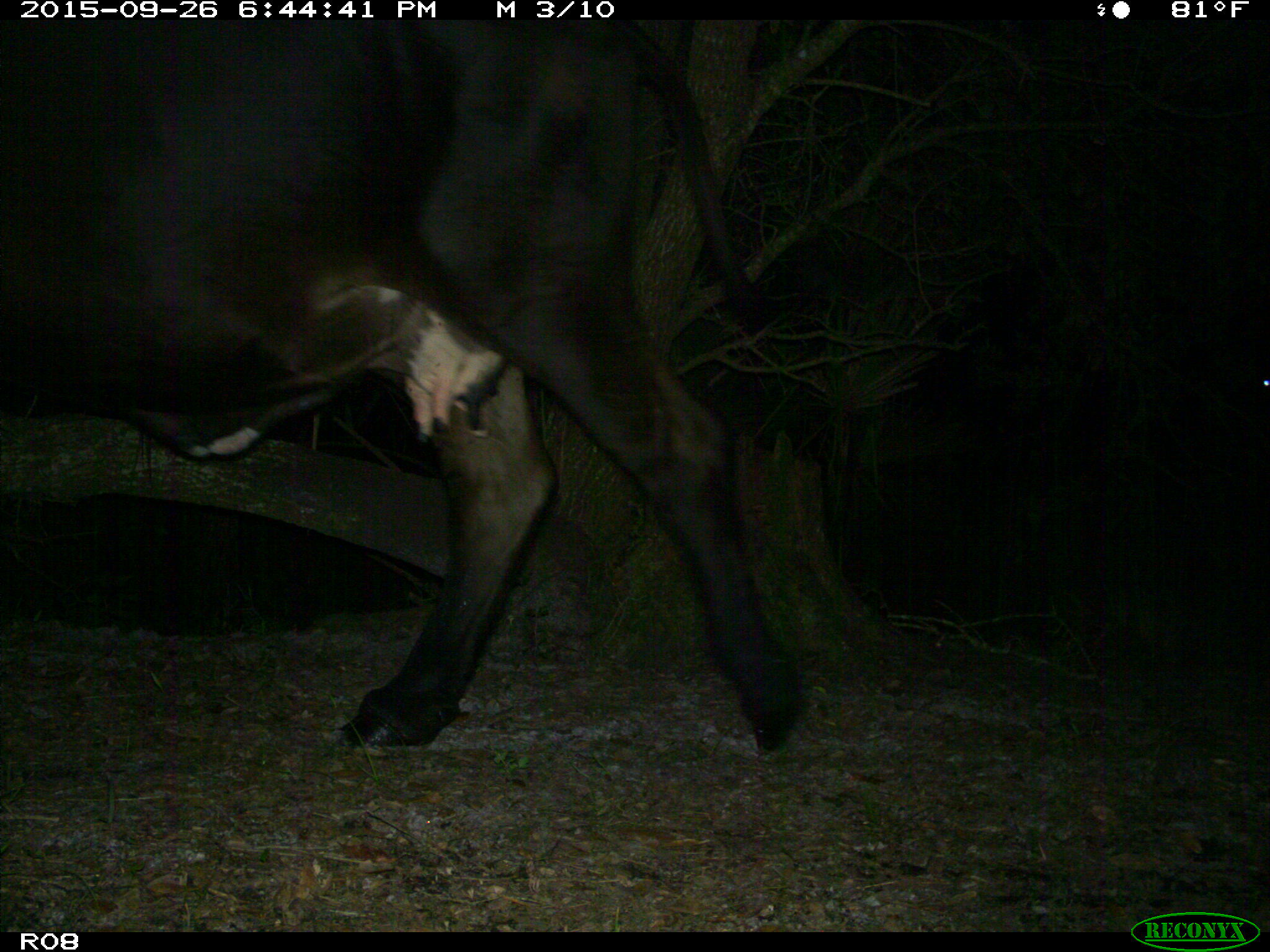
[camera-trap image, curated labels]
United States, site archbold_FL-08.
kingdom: Animalia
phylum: Chordata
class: Mammalia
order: Artiodactyla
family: Bovidae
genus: Bos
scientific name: Bos taurus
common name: domestic cow